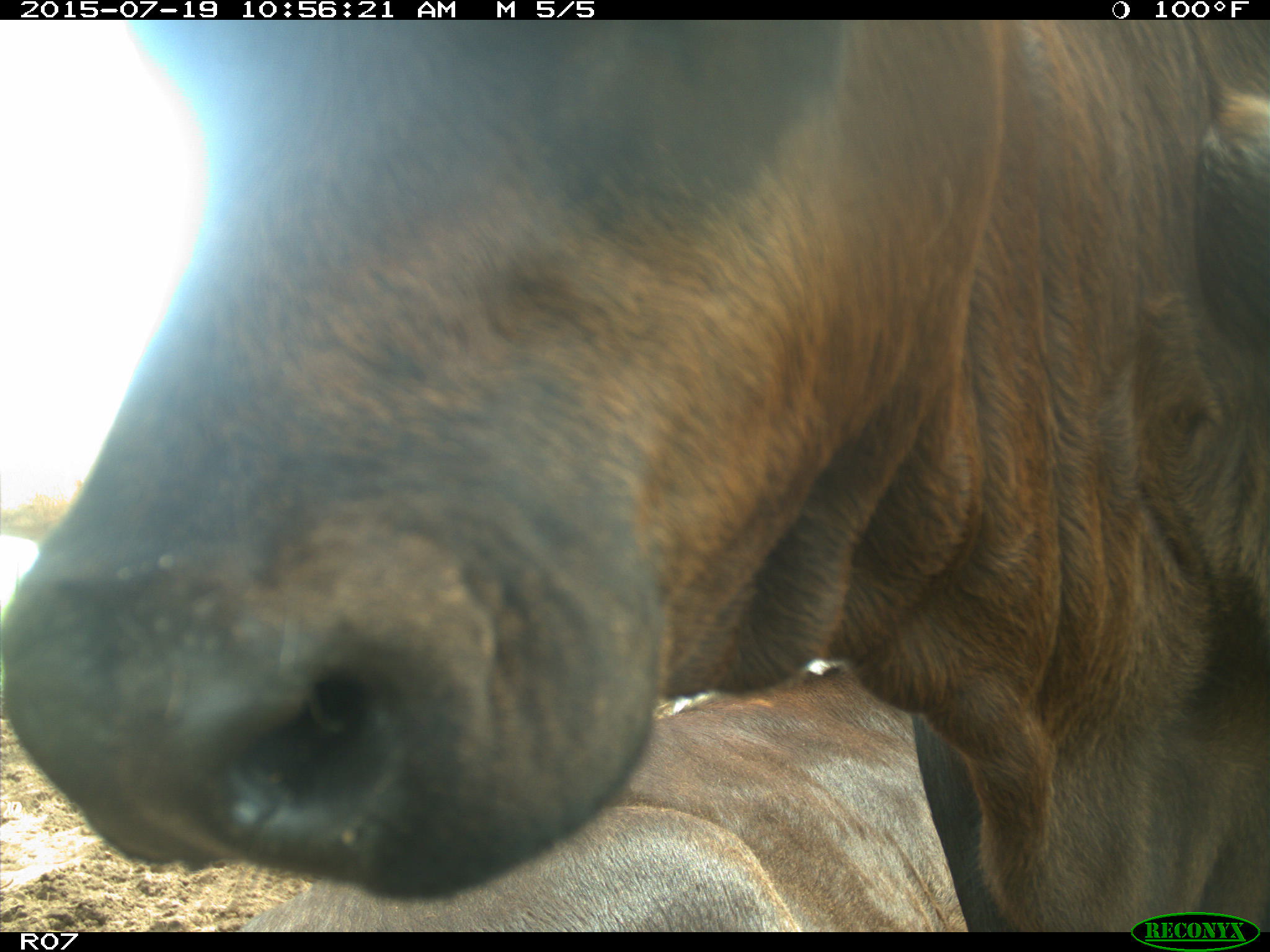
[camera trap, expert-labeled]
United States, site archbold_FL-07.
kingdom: Animalia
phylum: Chordata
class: Mammalia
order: Artiodactyla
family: Bovidae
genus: Bos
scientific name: Bos taurus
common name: domestic cow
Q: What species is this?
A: Bos taurus (domestic cow).